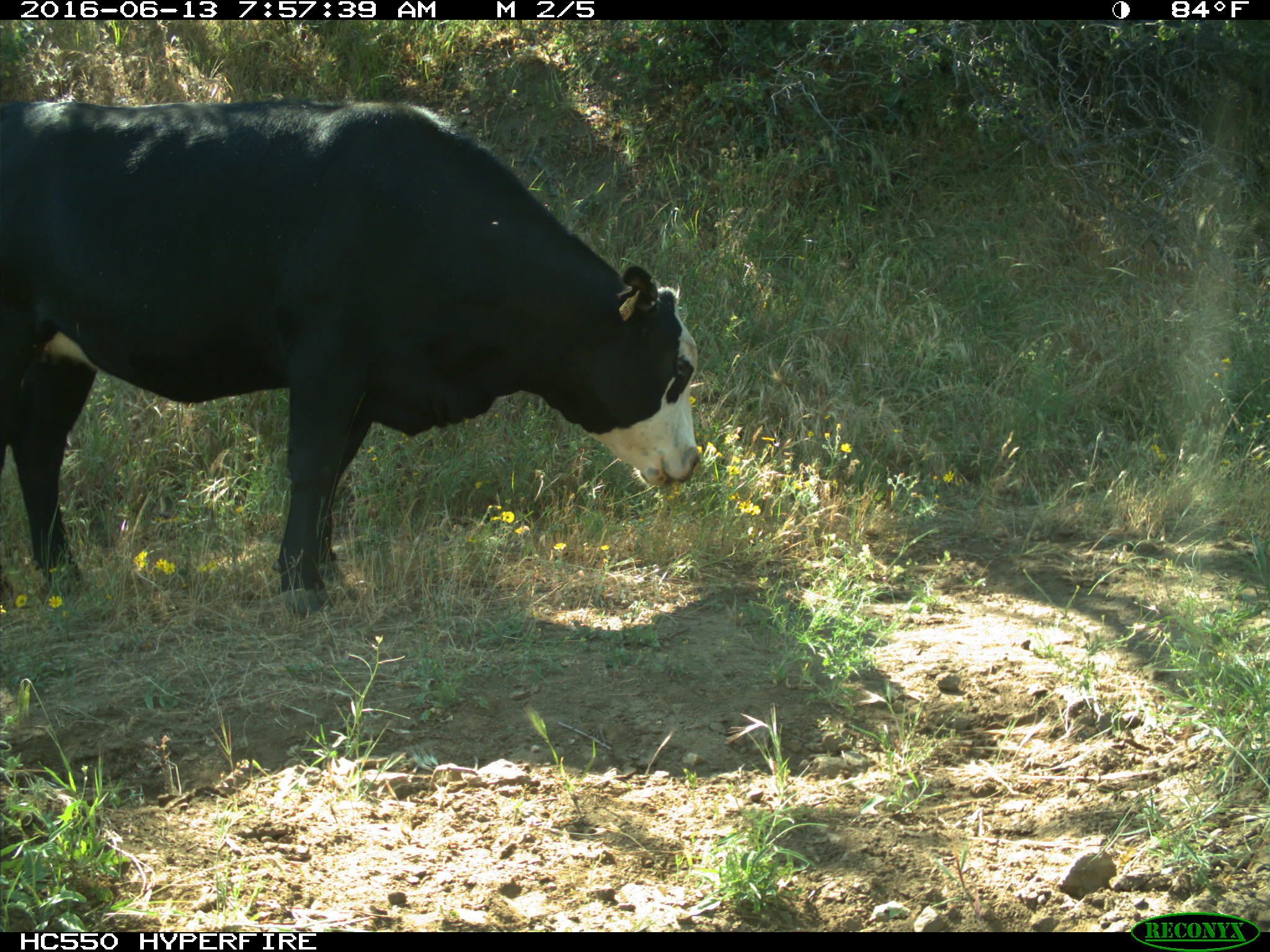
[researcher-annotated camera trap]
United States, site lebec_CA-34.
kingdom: Animalia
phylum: Chordata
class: Mammalia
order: Artiodactyla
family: Bovidae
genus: Bos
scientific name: Bos taurus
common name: domestic cow